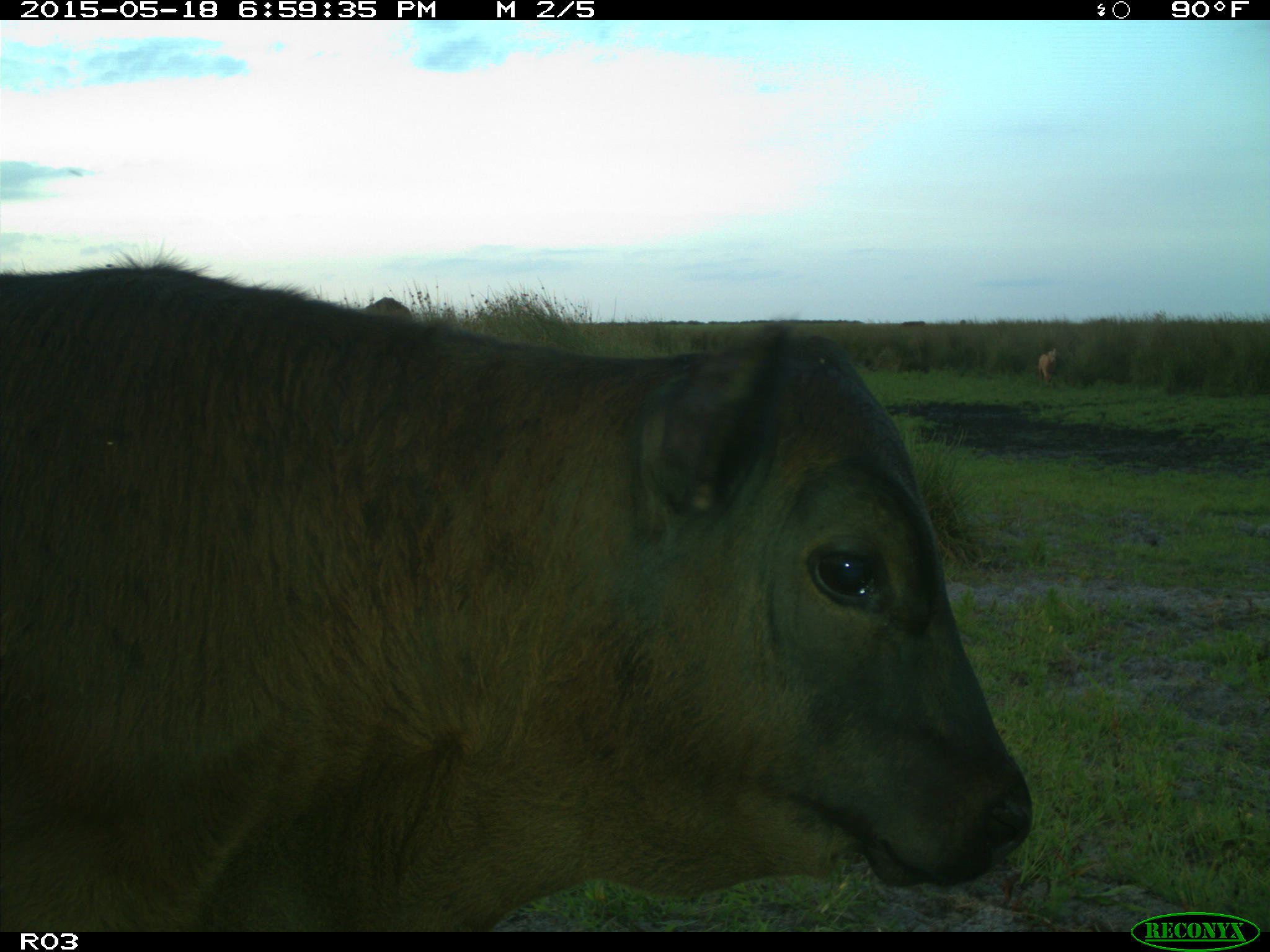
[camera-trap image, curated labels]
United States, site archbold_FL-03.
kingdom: Animalia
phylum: Chordata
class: Mammalia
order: Artiodactyla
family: Bovidae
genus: Bos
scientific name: Bos taurus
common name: domestic cow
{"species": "Bos taurus (domestic cow)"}